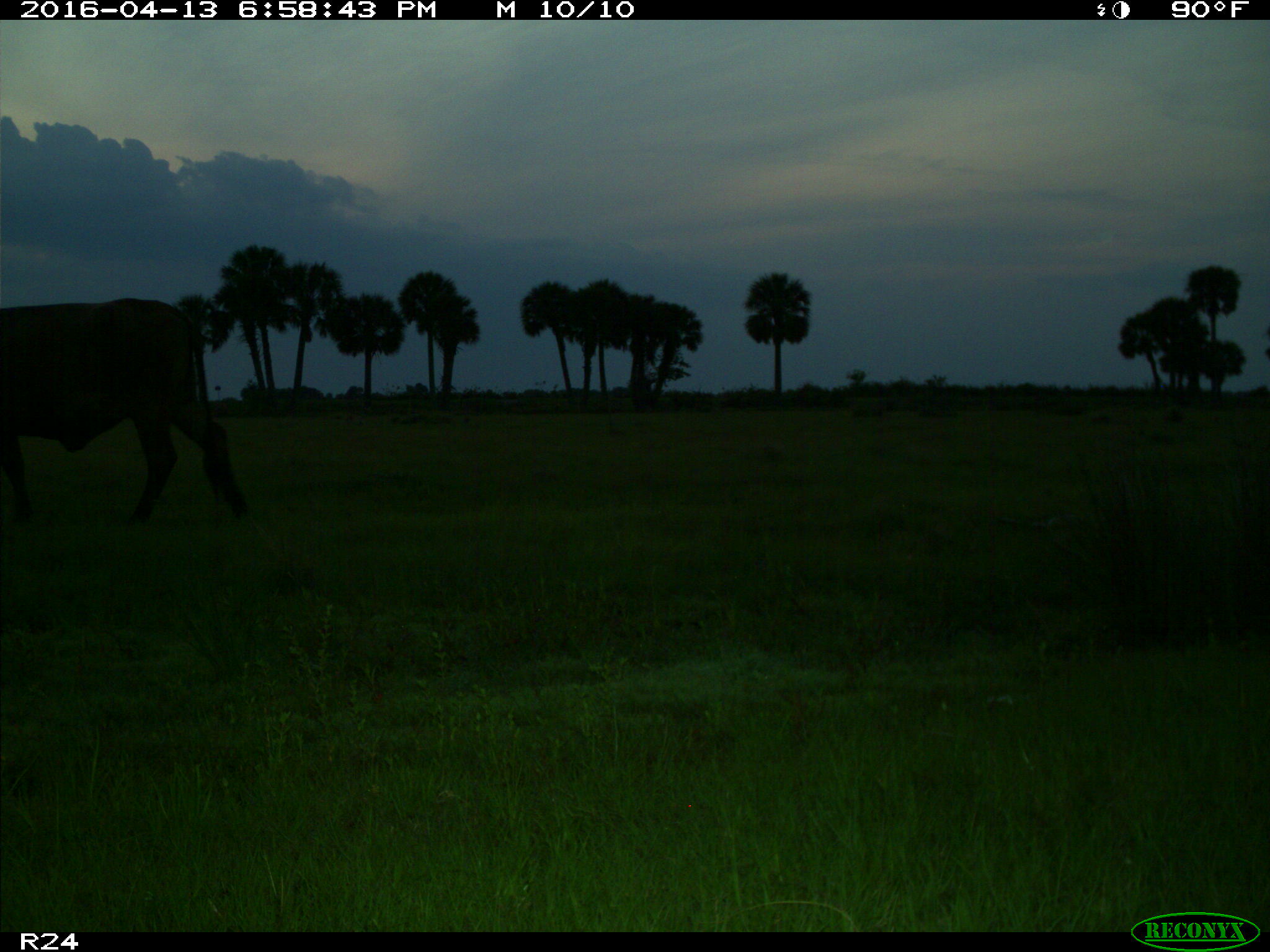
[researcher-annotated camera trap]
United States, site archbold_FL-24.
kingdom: Animalia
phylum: Chordata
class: Mammalia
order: Artiodactyla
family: Bovidae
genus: Bos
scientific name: Bos taurus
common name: domestic cow